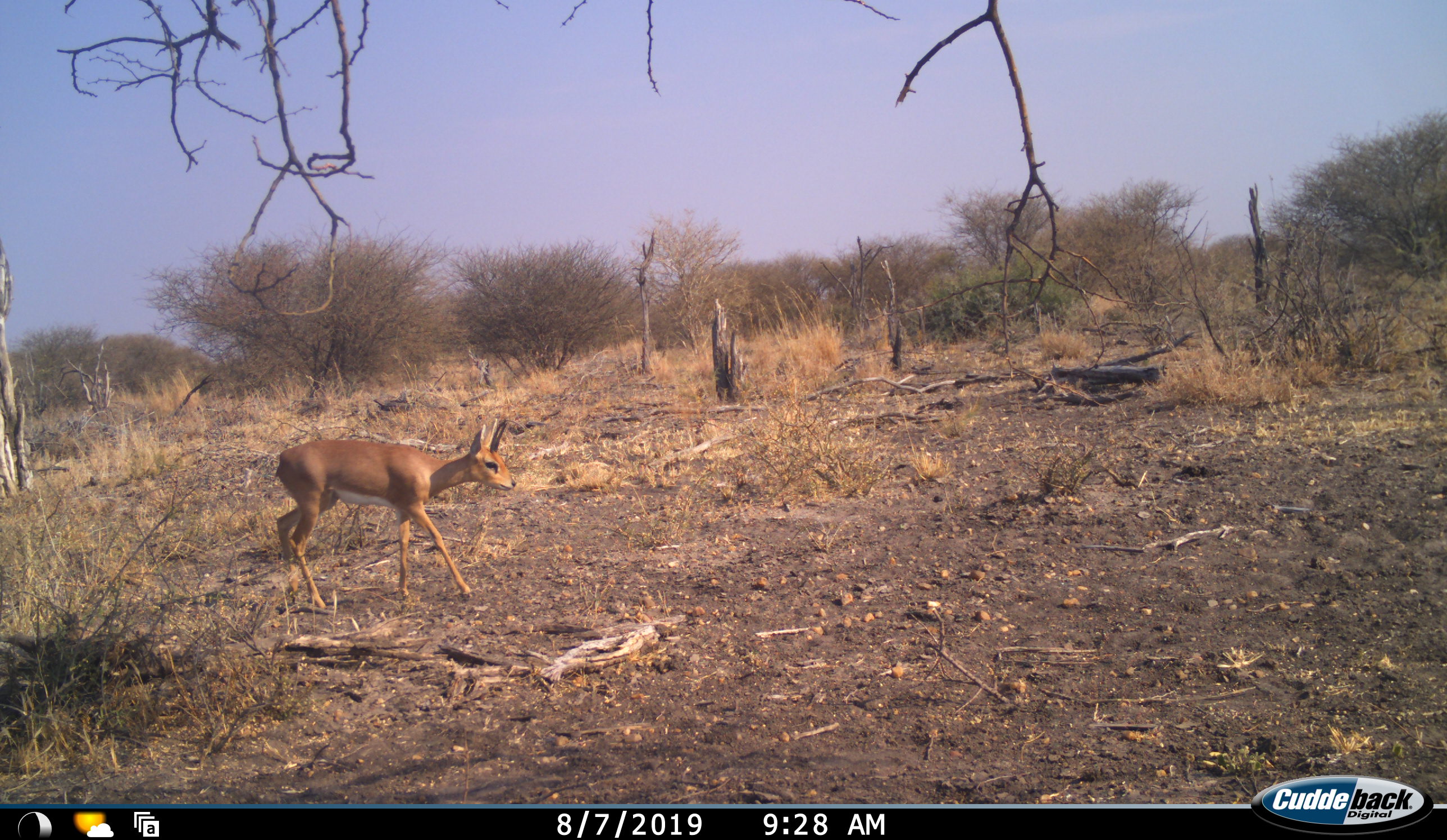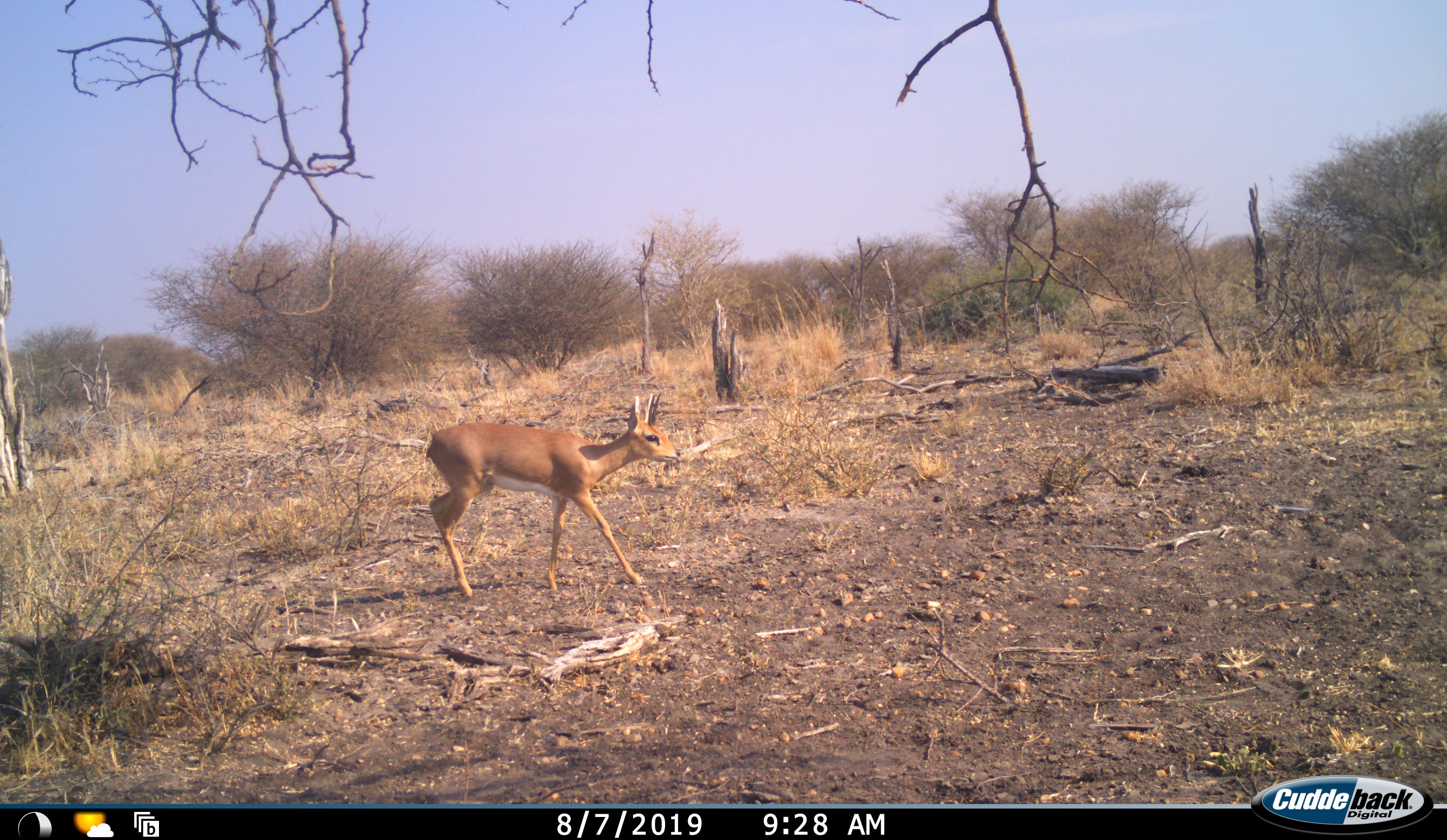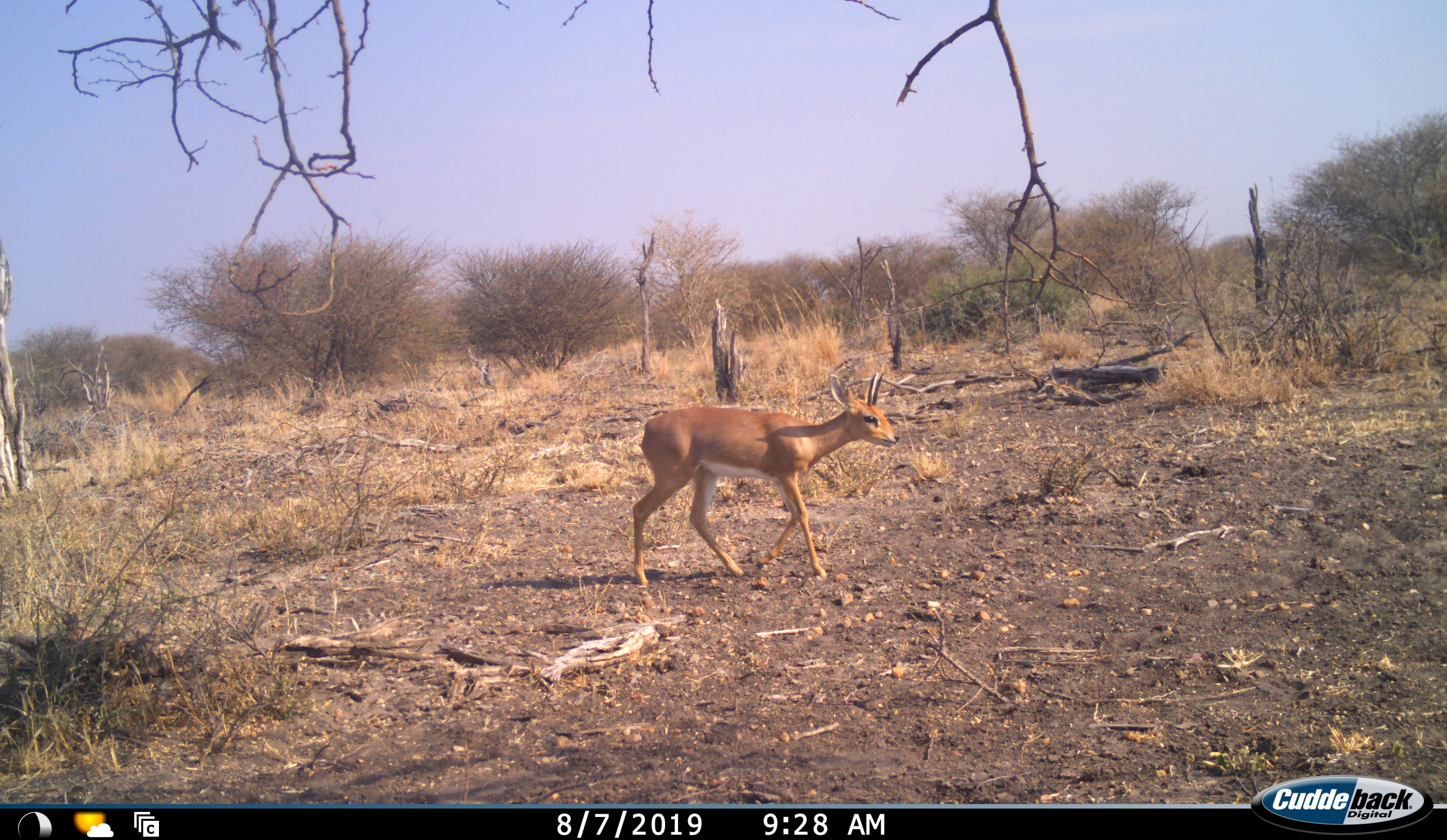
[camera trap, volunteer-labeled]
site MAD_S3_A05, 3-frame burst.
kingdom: Animalia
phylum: Chordata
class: Mammalia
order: Artiodactyla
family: Bovidae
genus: Raphicerus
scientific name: Raphicerus campestris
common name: steenbok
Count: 1.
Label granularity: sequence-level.